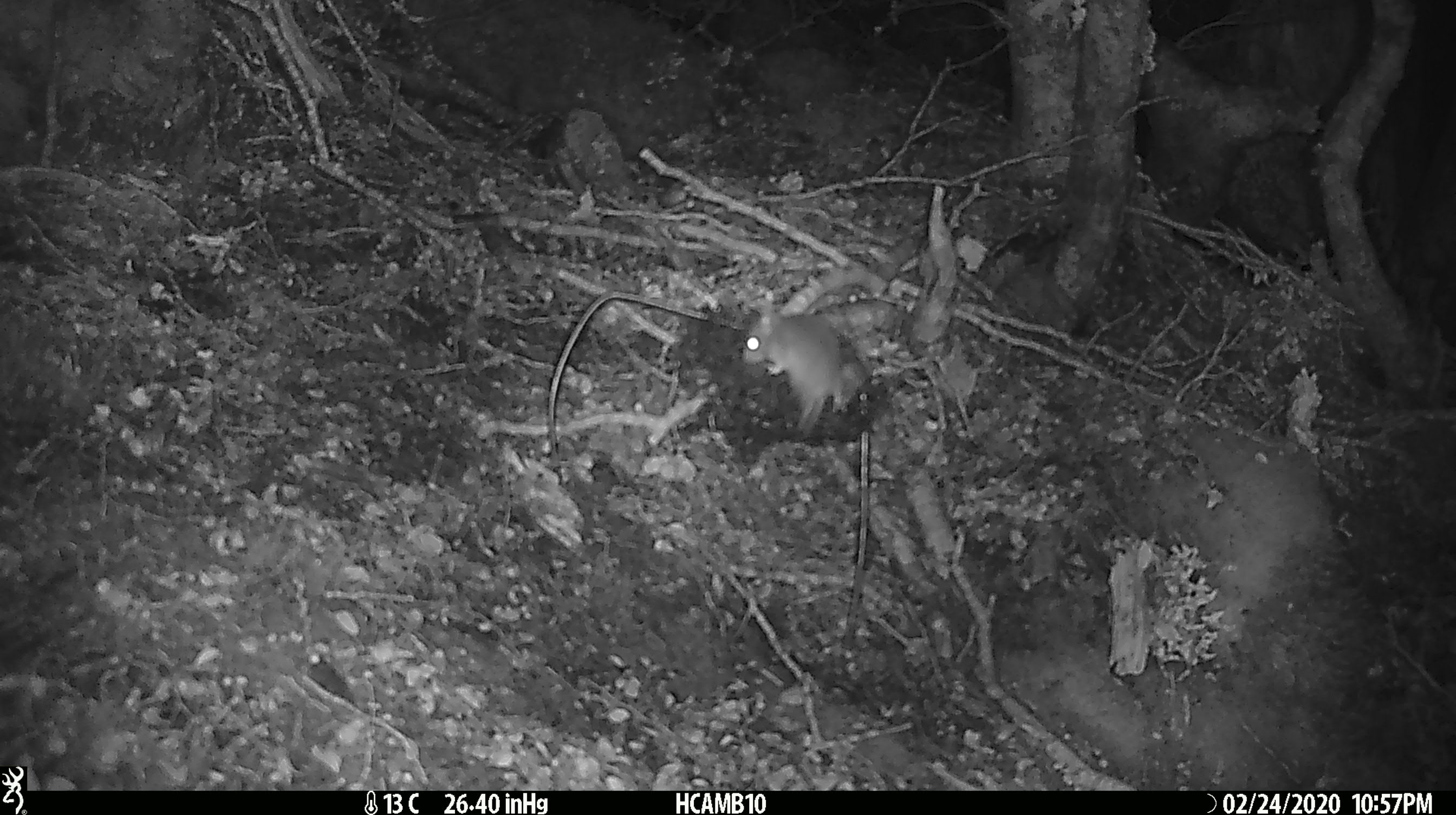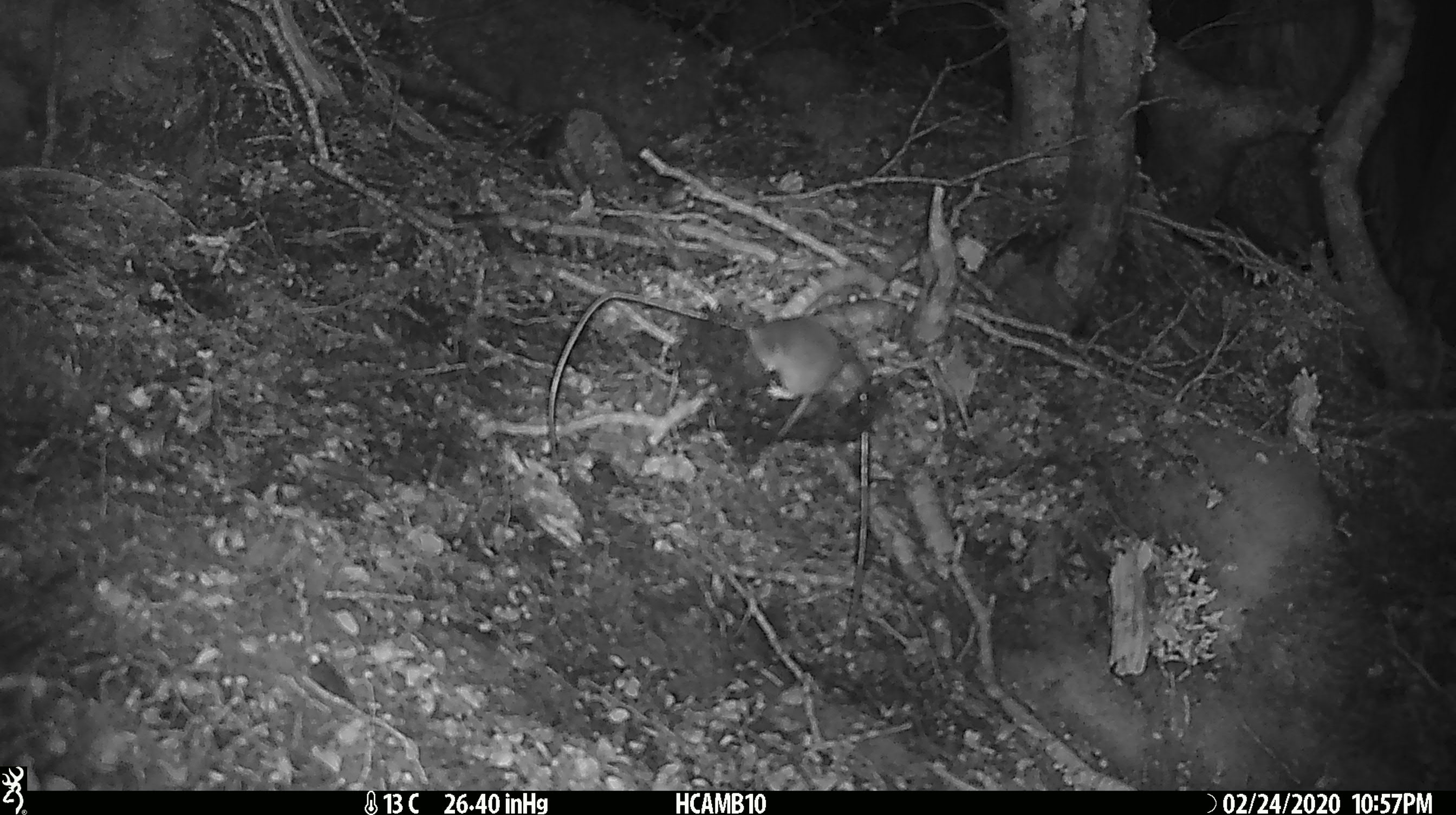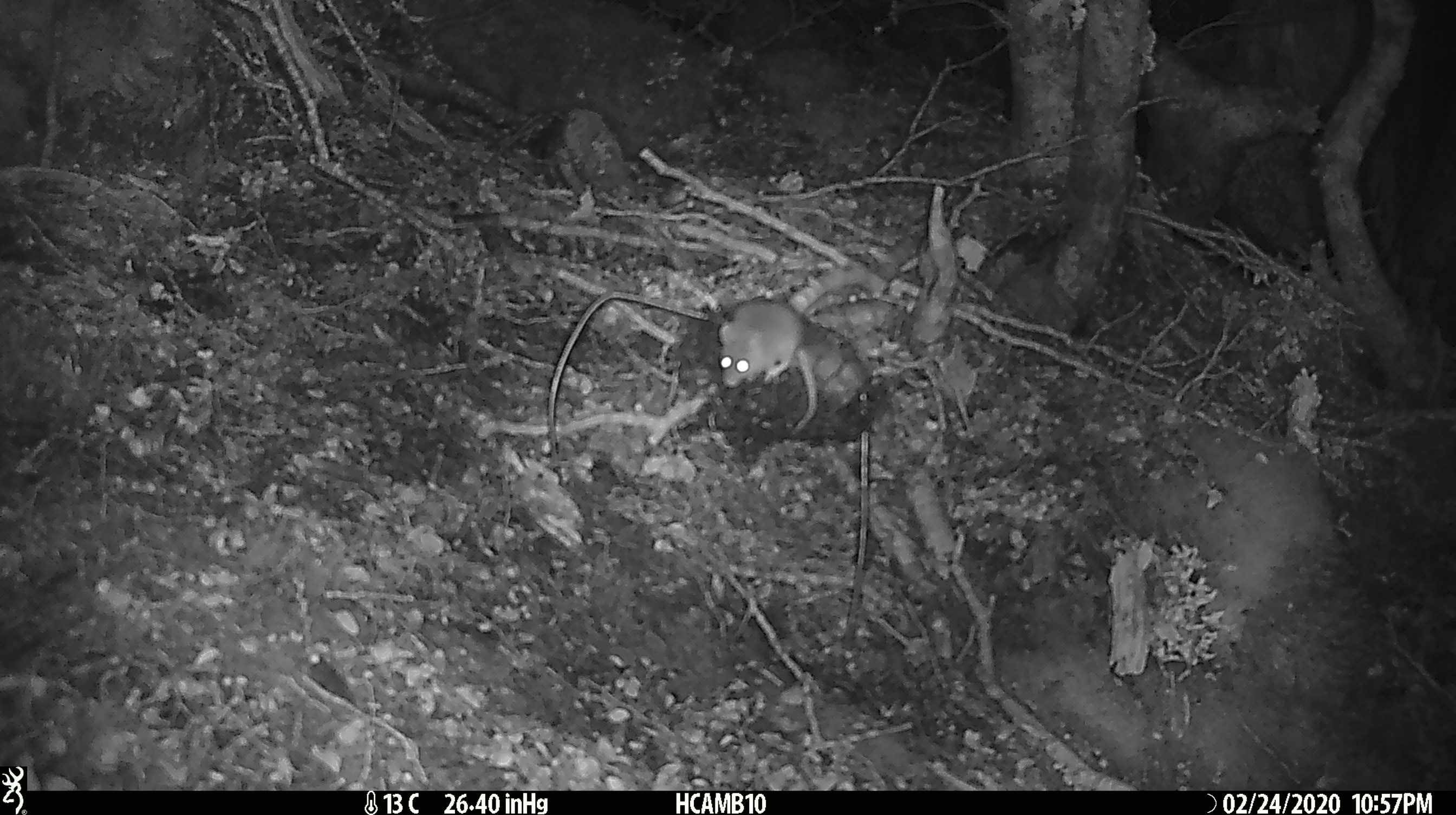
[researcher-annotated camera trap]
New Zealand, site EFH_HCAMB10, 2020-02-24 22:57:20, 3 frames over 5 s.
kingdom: Animalia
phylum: Chordata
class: Mammalia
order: Rodentia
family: Muridae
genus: Mus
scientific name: Mus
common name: mouse